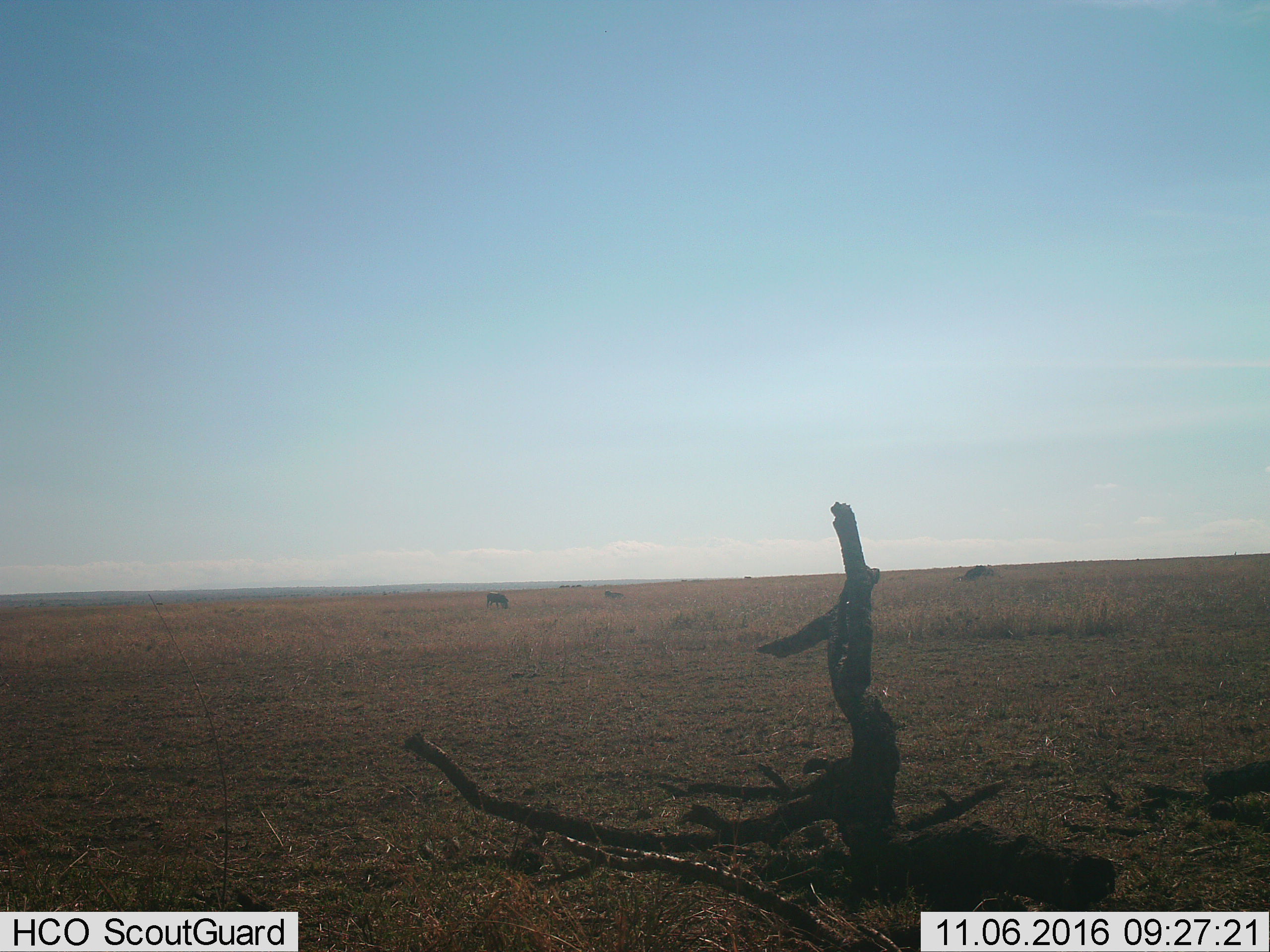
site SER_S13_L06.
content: unidentified animal